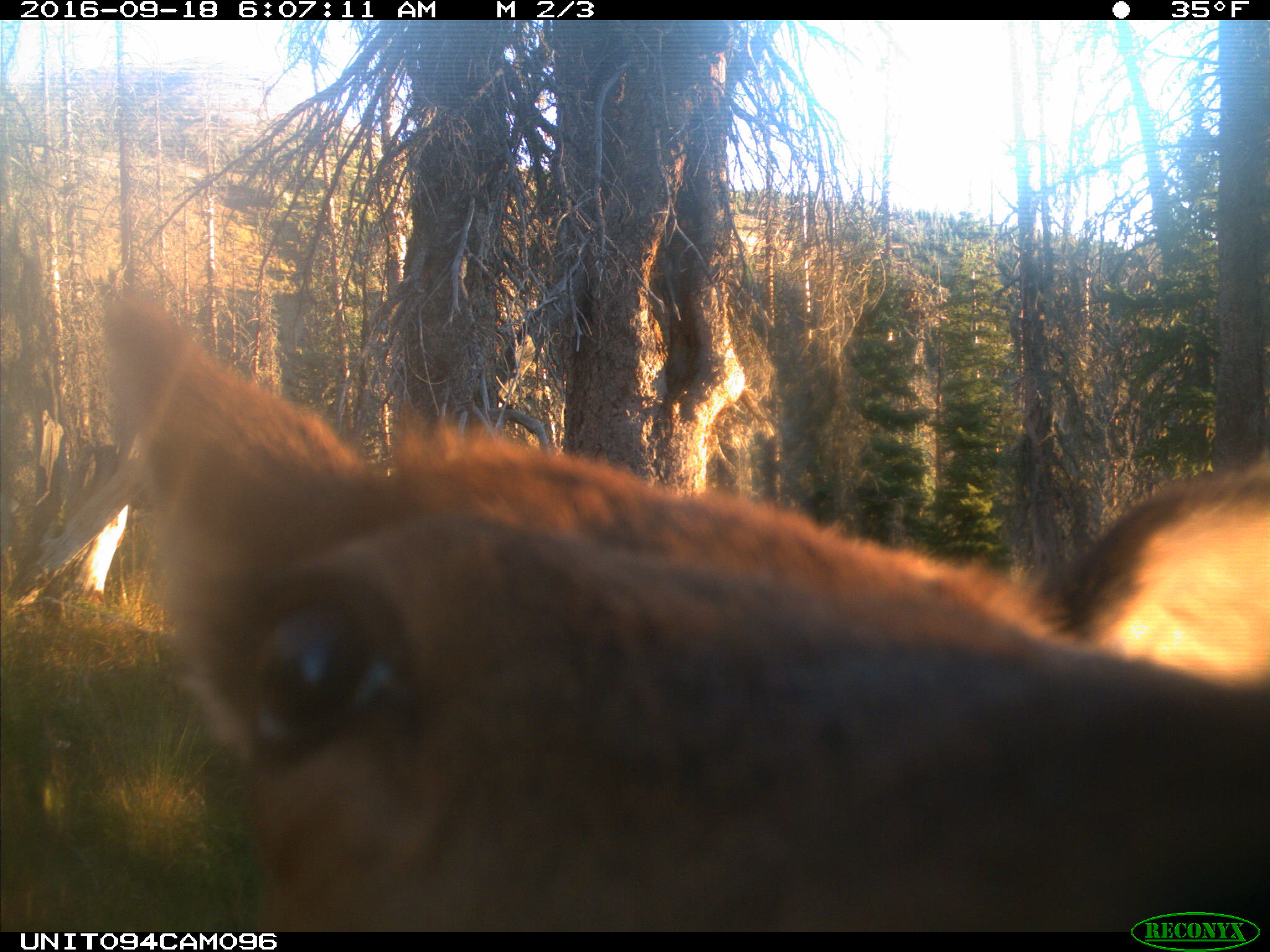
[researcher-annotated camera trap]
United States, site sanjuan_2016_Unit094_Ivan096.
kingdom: Animalia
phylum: Chordata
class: Mammalia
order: Artiodactyla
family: Cervidae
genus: Cervus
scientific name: Cervus elaphus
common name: red deer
Cervus elaphus (red deer).